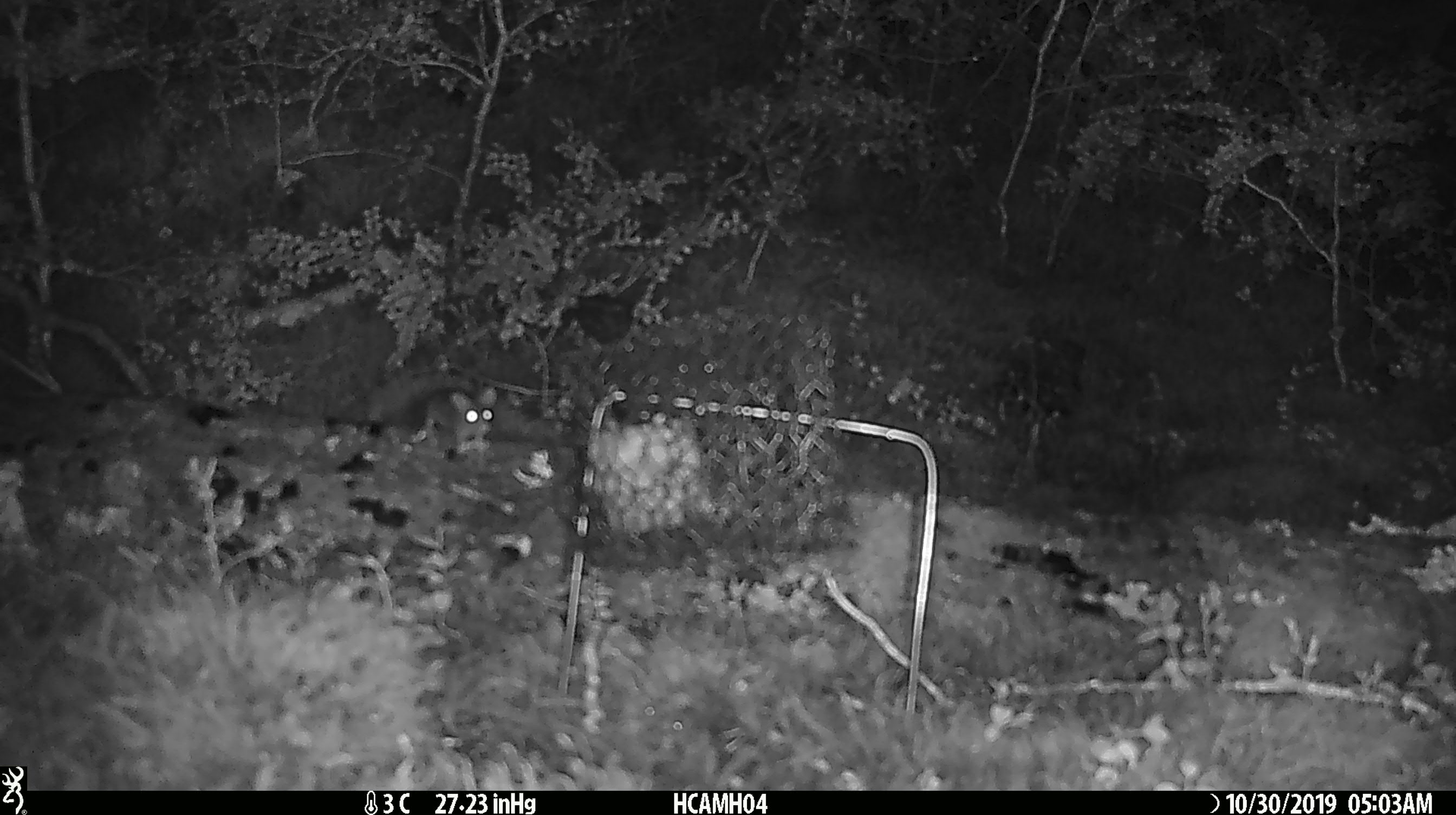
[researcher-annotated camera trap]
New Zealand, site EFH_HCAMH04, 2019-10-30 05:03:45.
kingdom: Animalia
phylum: Chordata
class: Mammalia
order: Rodentia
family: Muridae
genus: Mus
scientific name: Mus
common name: mouse